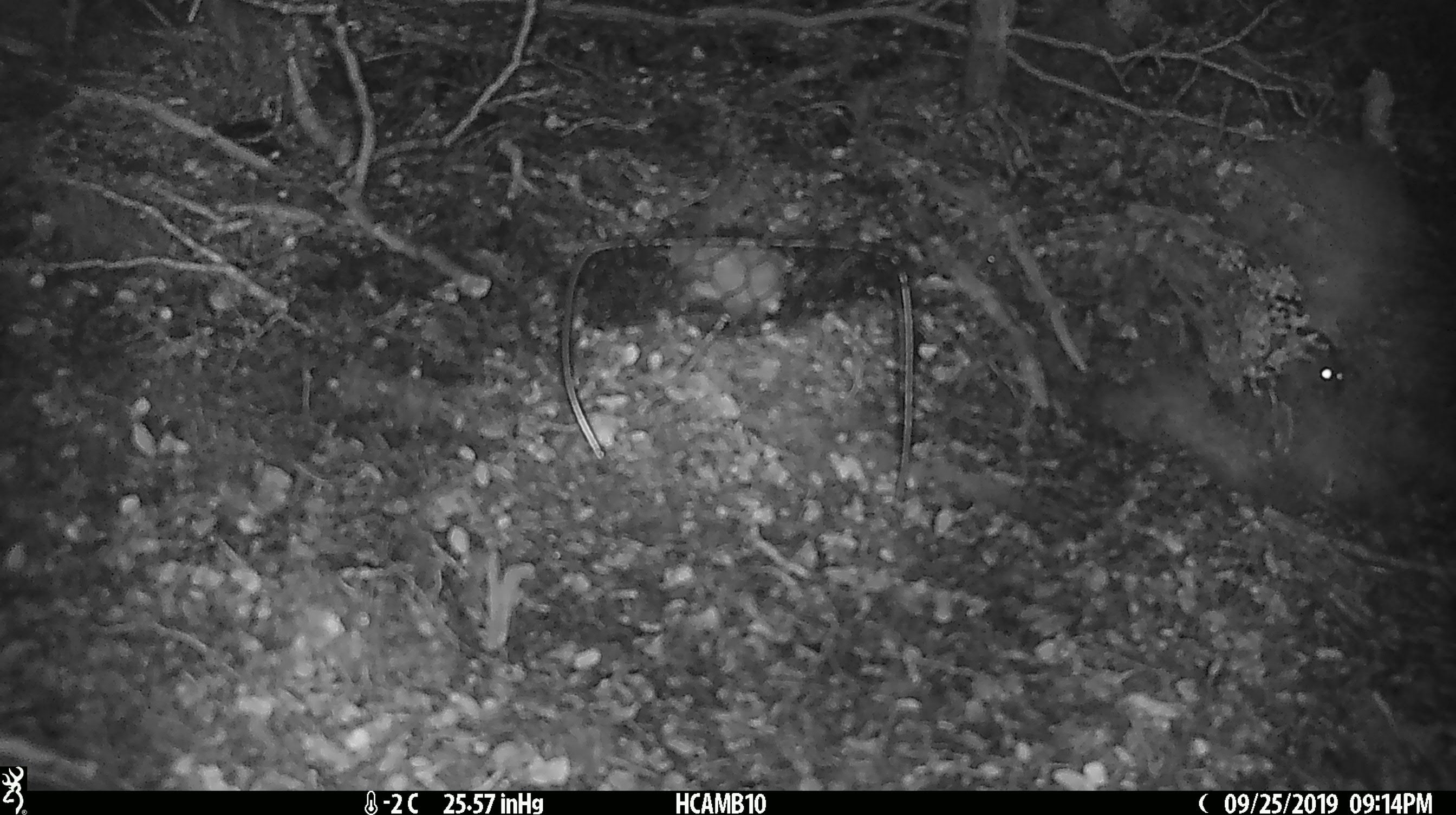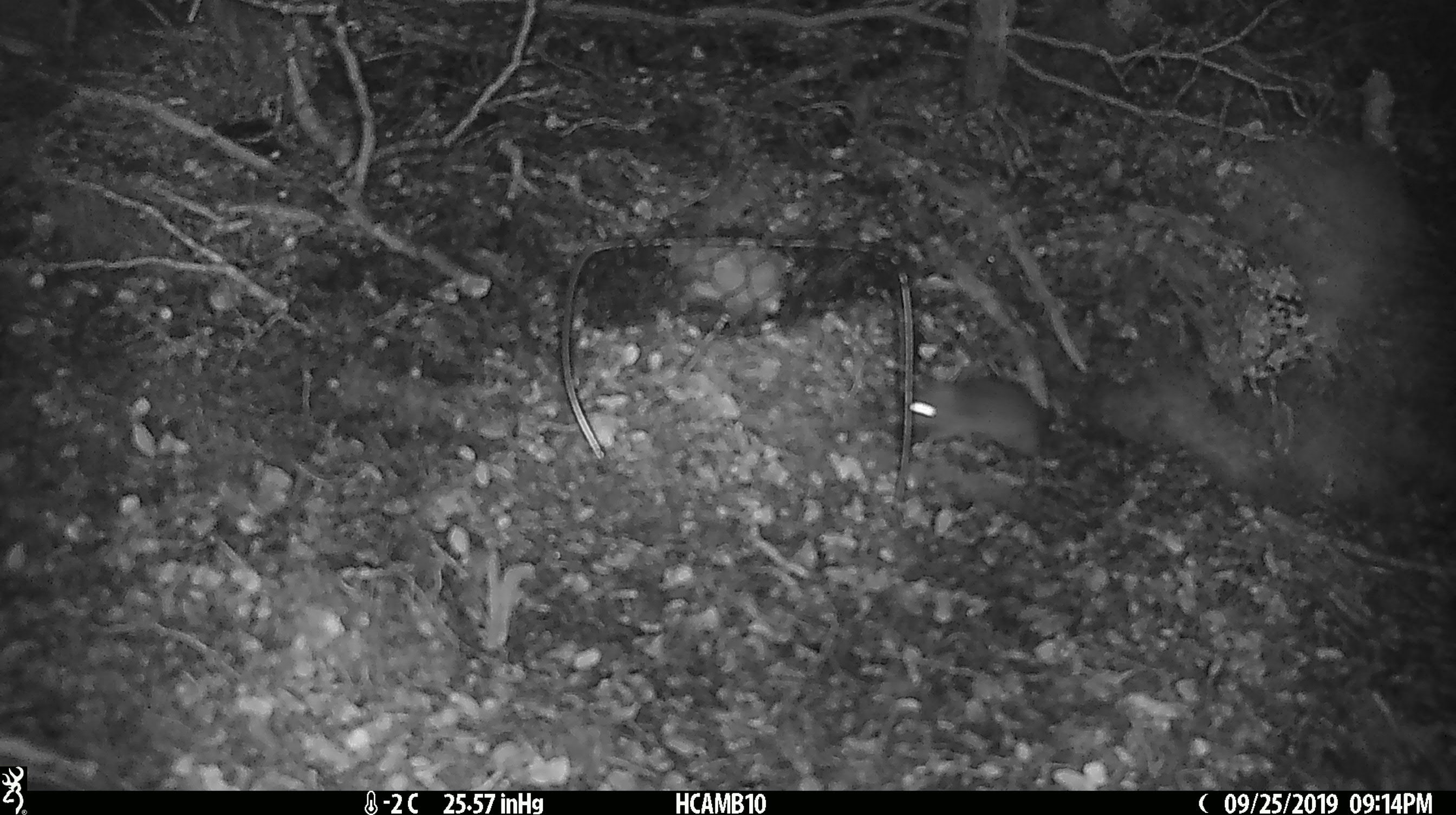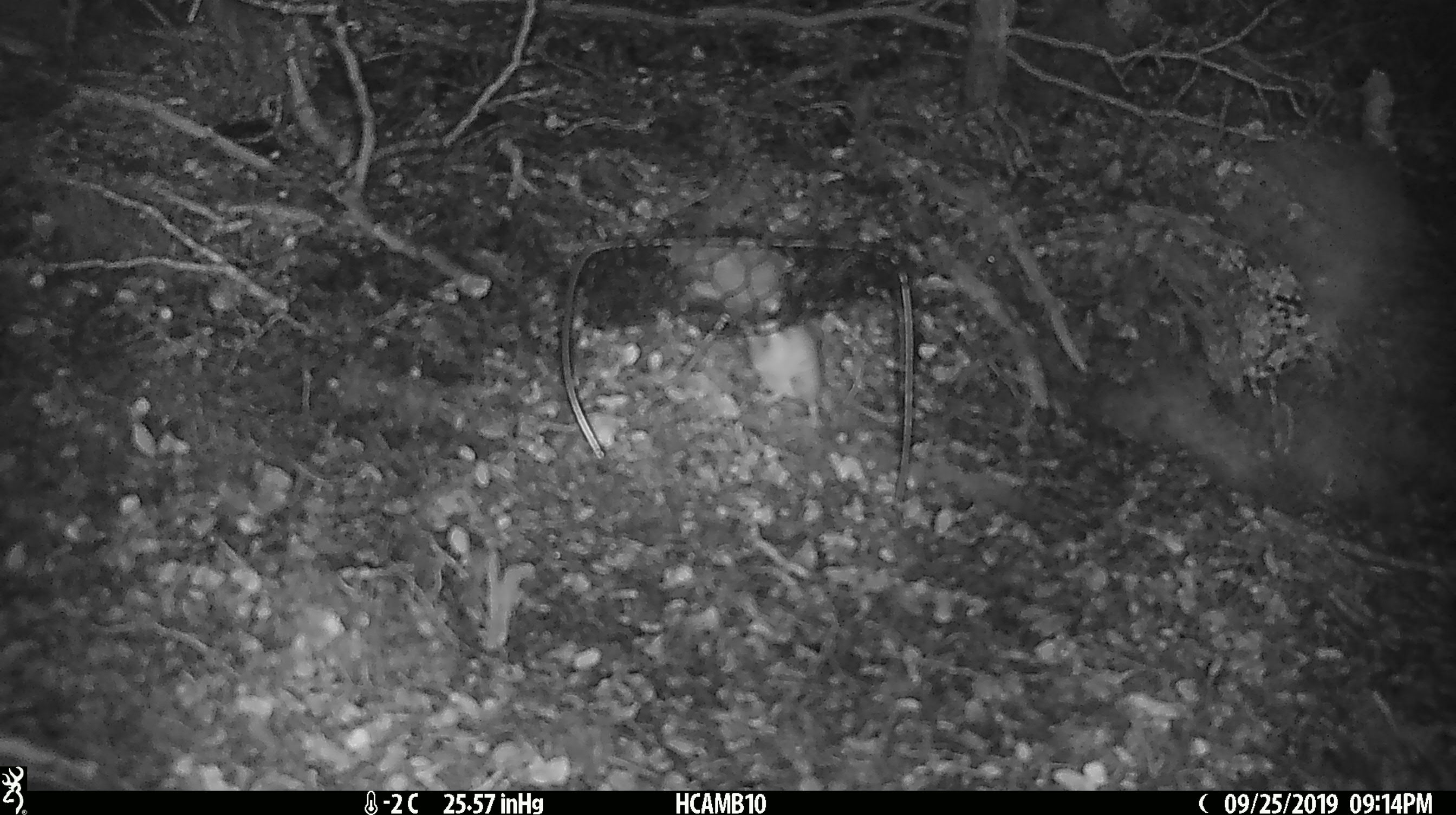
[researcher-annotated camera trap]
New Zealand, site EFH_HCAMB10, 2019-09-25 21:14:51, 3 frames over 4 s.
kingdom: Animalia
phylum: Chordata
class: Mammalia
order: Rodentia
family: Muridae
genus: Mus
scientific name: Mus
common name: mouse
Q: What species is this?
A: Mouse (Mus).